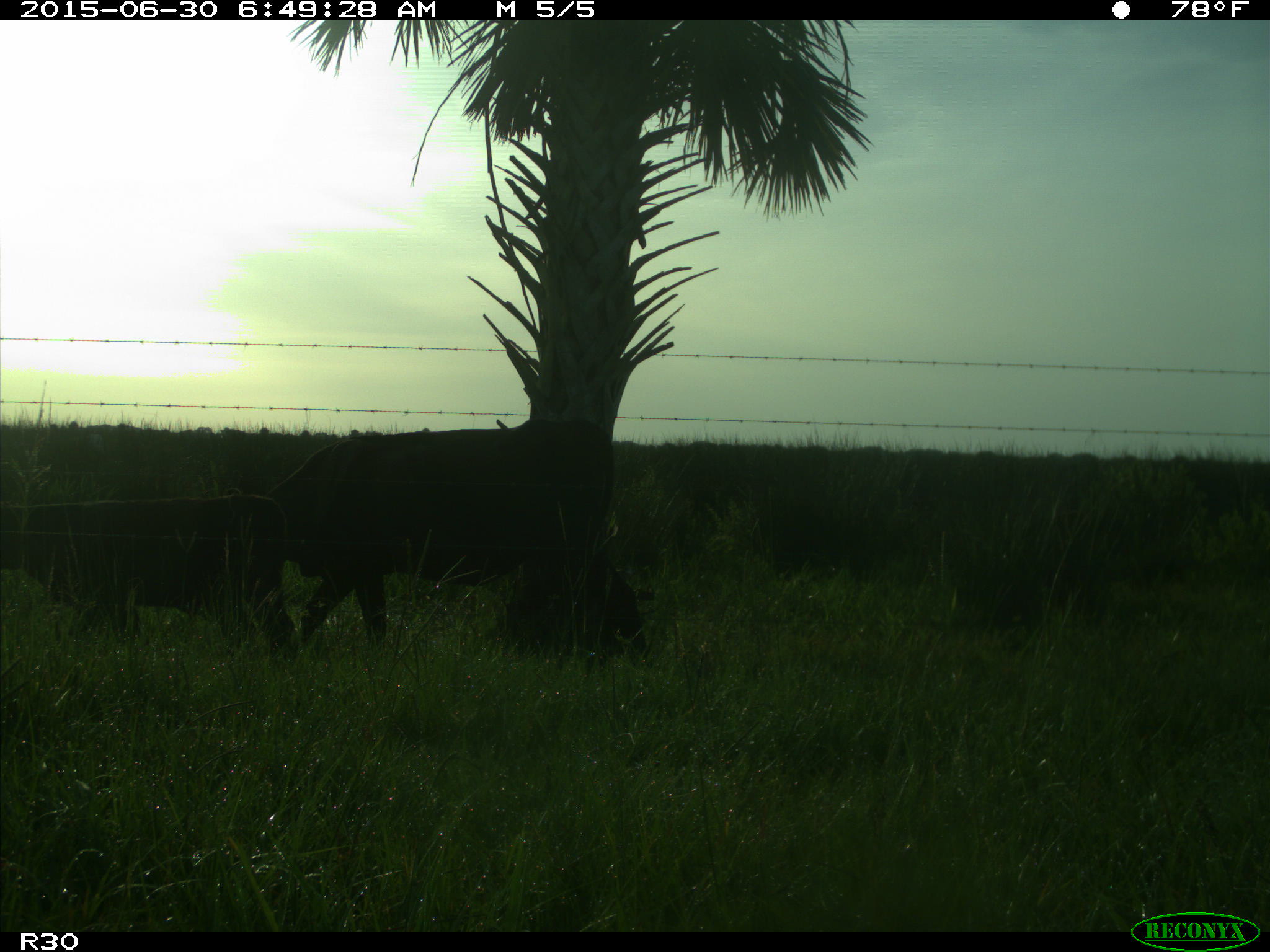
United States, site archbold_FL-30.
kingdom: Animalia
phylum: Chordata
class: Mammalia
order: Artiodactyla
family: Bovidae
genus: Bos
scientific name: Bos taurus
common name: domestic cow